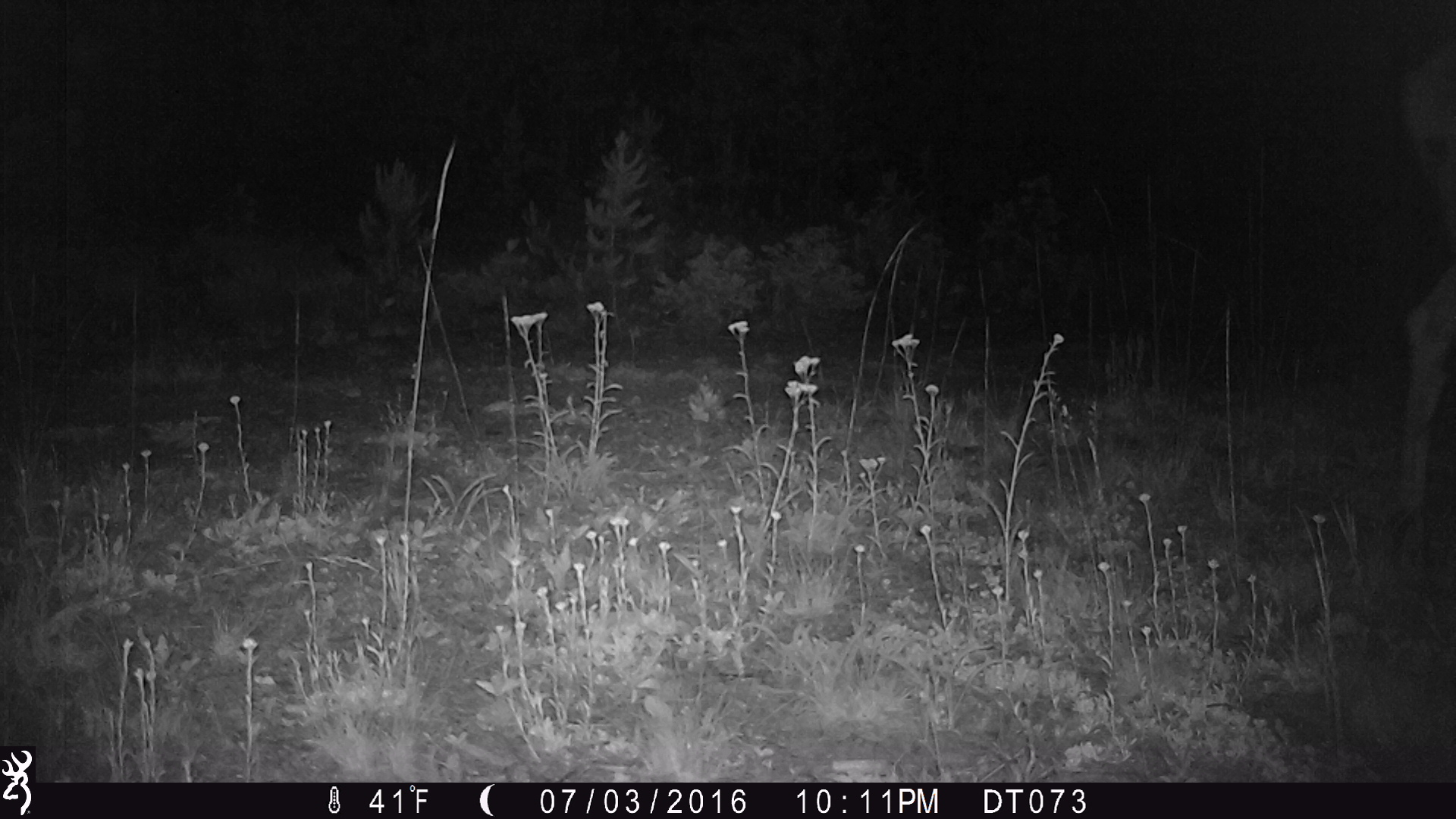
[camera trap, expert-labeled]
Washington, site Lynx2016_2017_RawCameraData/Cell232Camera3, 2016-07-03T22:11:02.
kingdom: Animalia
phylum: Chordata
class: Mammalia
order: Artiodactyla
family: Cervidae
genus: Odocoileus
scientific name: Odocoileus hemionus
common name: mule deer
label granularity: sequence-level